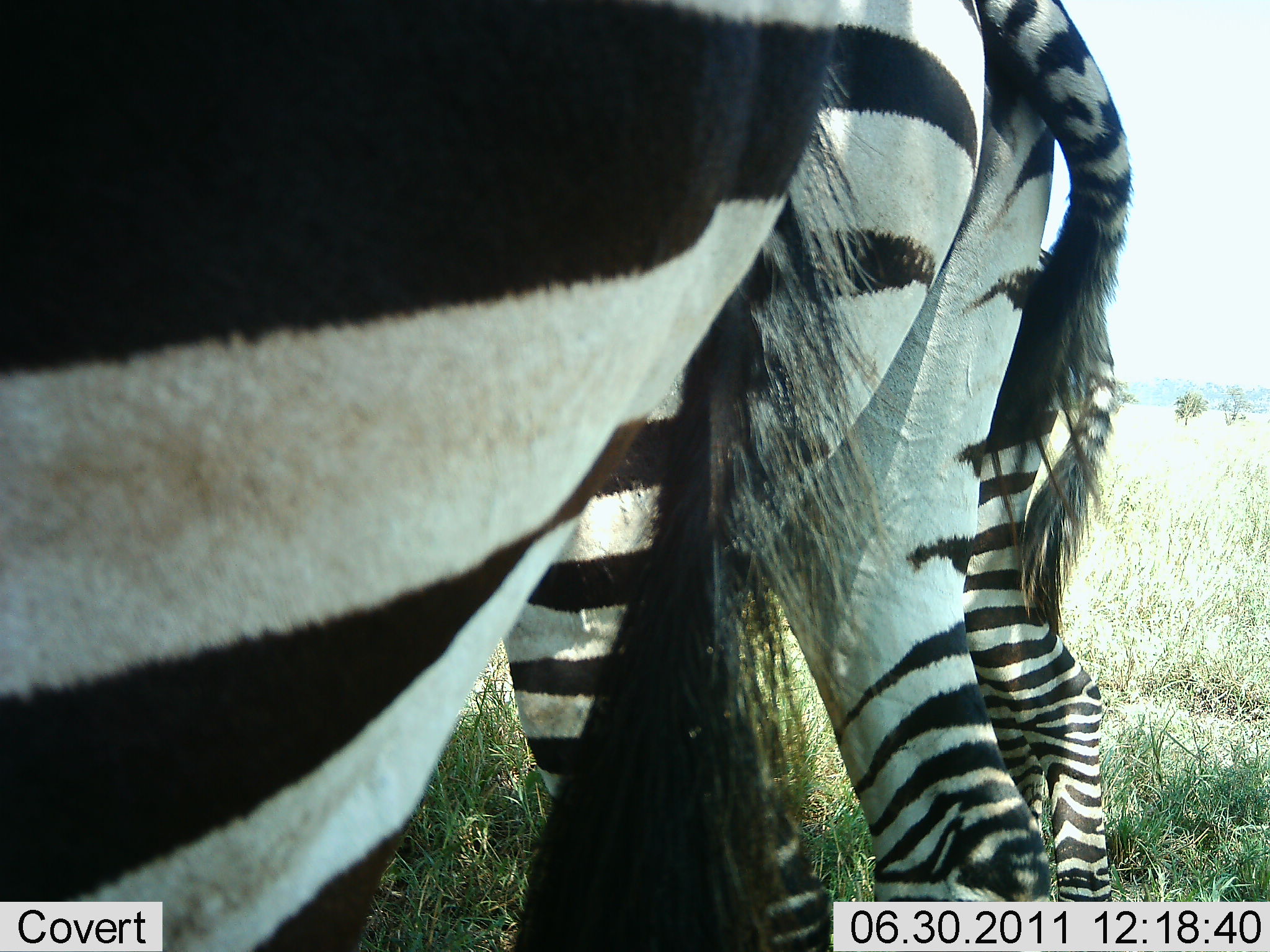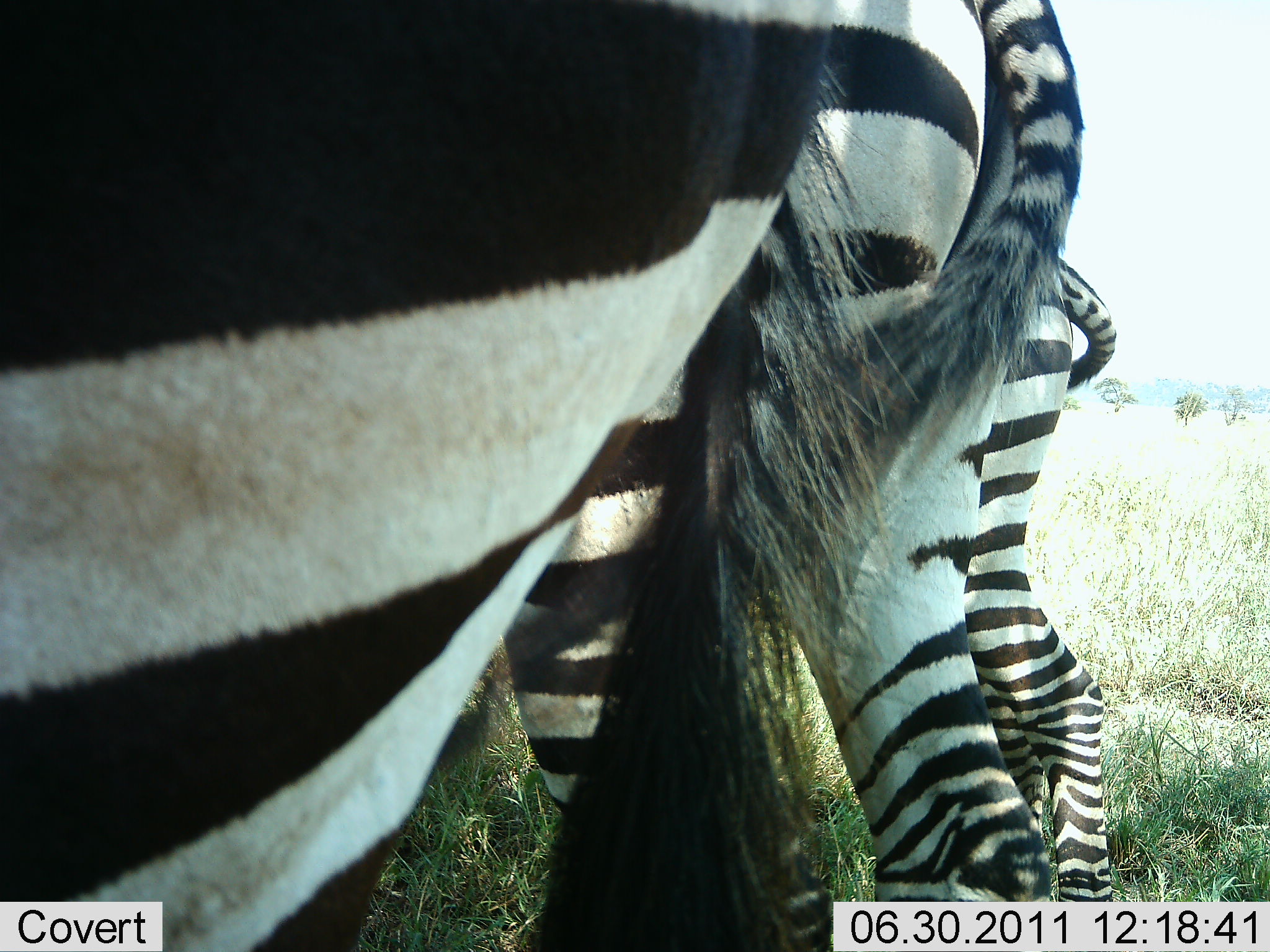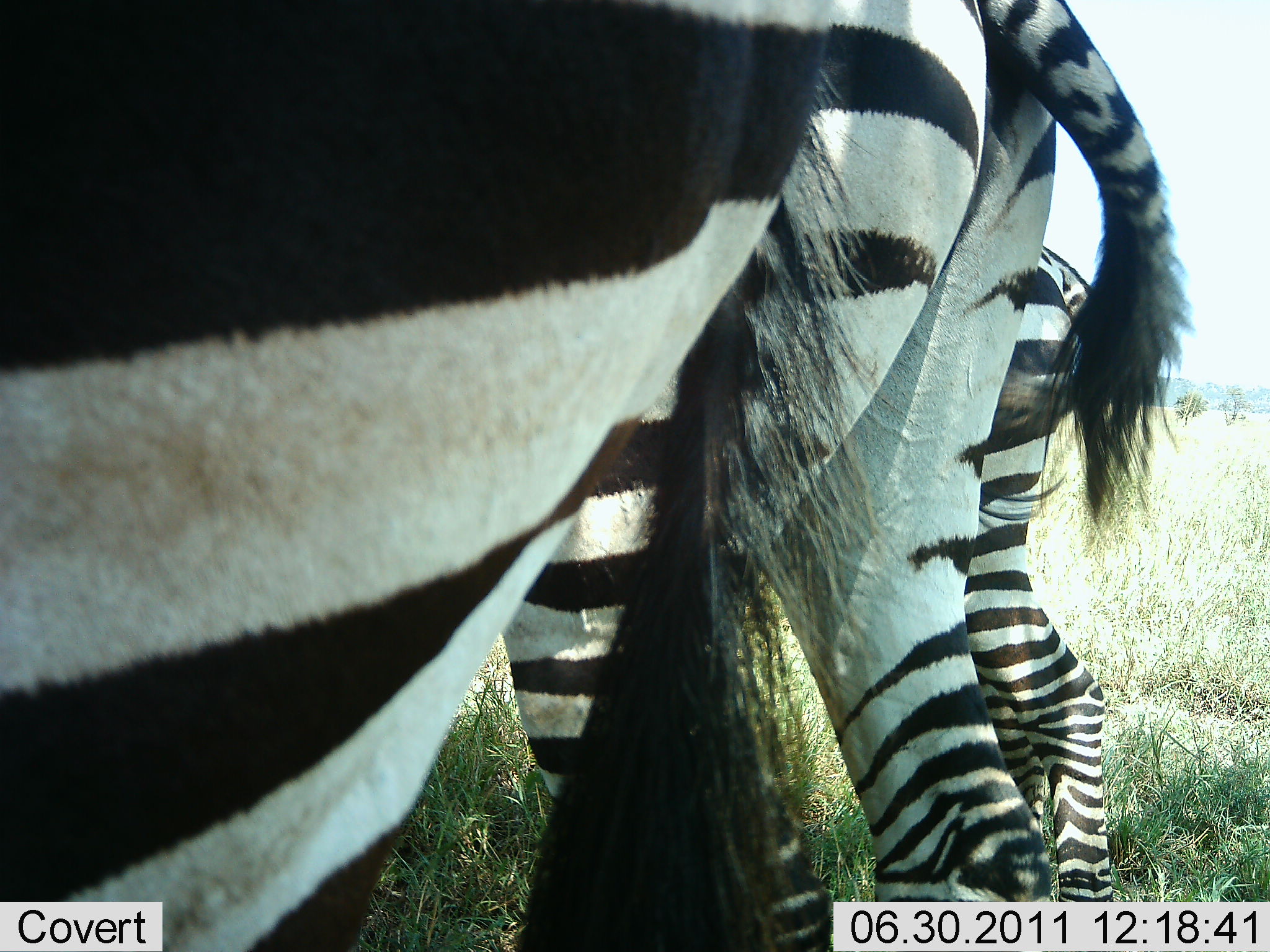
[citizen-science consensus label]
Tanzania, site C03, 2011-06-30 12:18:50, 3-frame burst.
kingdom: Animalia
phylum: Chordata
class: Mammalia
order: Perissodactyla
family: Equidae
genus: Equus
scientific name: Equus quagga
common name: plains zebra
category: zebra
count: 3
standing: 100%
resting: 0%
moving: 0%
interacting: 0%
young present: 10%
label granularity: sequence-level